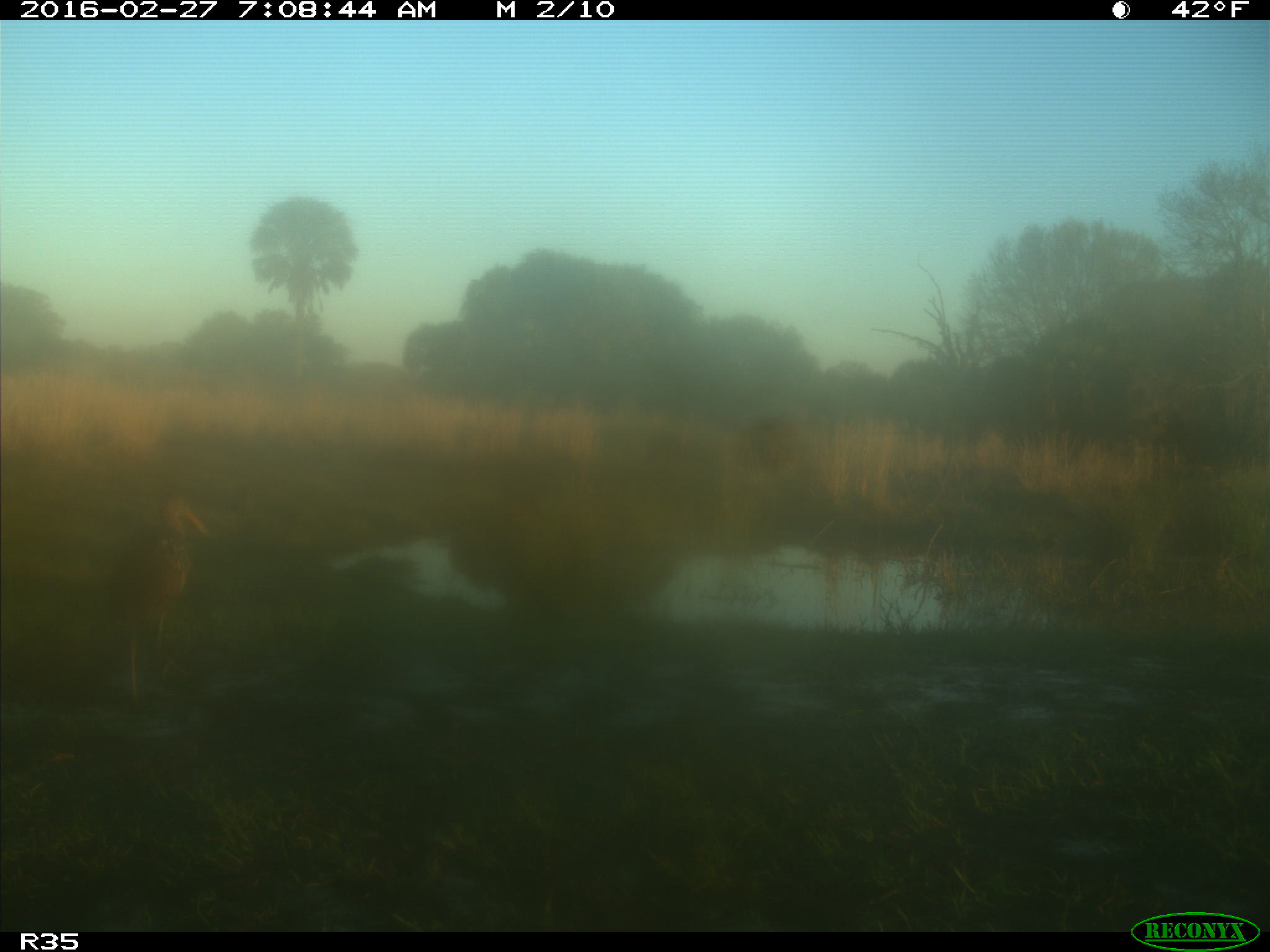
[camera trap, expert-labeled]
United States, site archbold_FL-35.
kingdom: Animalia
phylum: Chordata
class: Aves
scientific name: Aves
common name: birds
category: unidentified bird